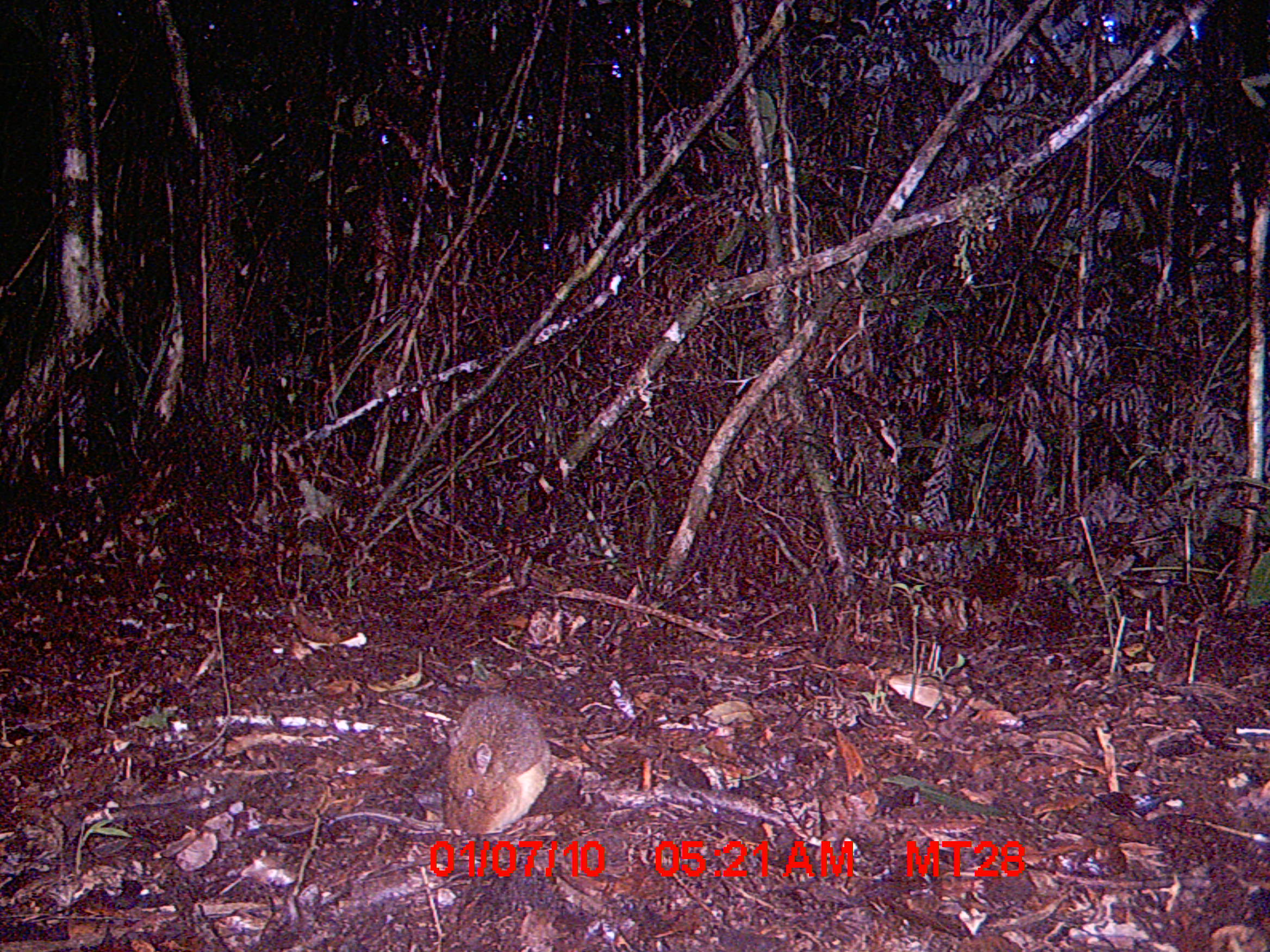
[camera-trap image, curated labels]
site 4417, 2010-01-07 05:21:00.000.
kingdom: Animalia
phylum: Chordata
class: Mammalia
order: Rodentia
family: Nesomyidae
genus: Hypogeomys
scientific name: Hypogeomys antimena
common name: malagasy giant rat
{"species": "Hypogeomys antimena (malagasy giant rat)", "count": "1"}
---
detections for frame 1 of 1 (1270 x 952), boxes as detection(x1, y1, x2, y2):
hypogeomys antimena: detection(441, 694, 552, 836)